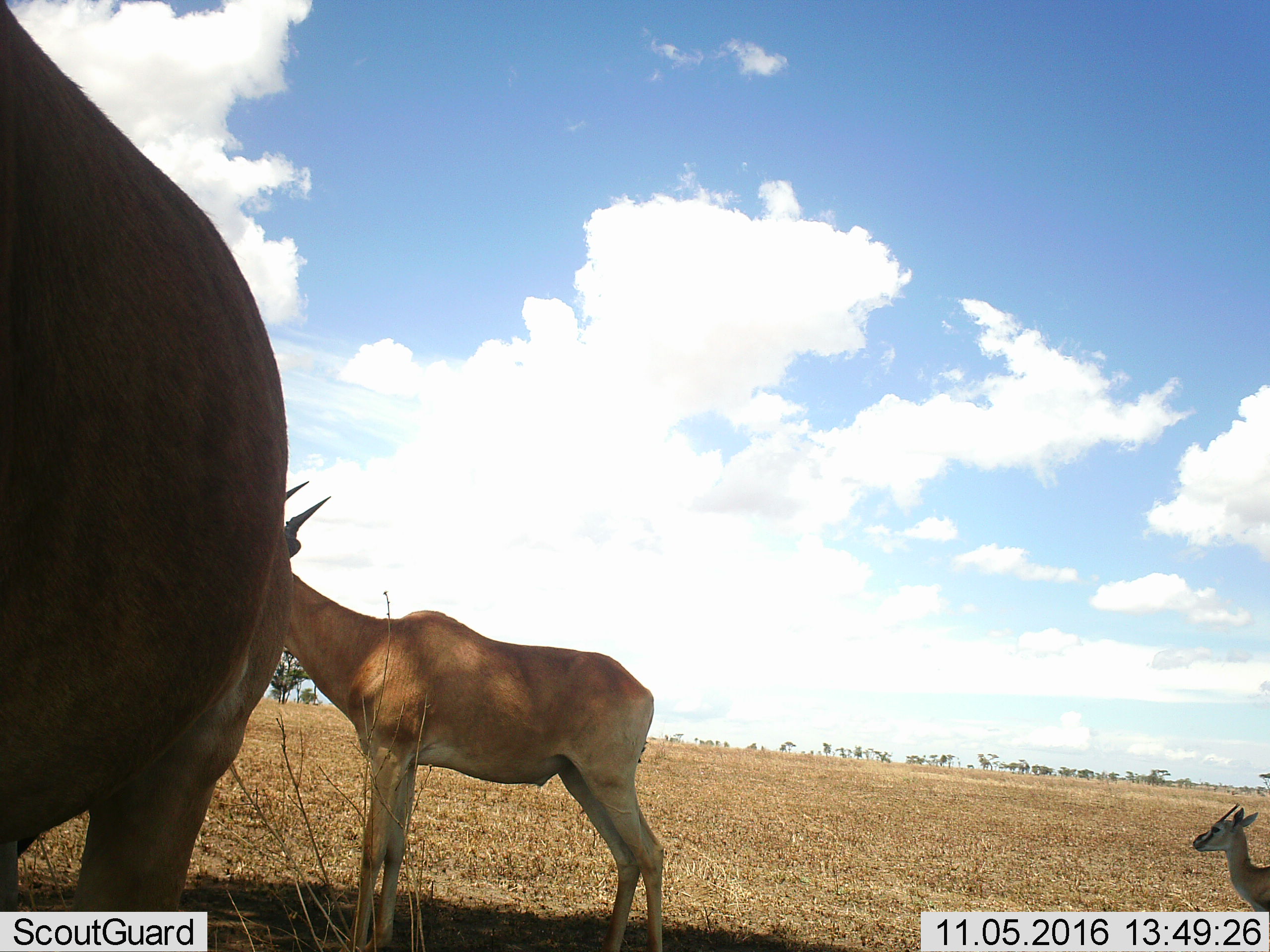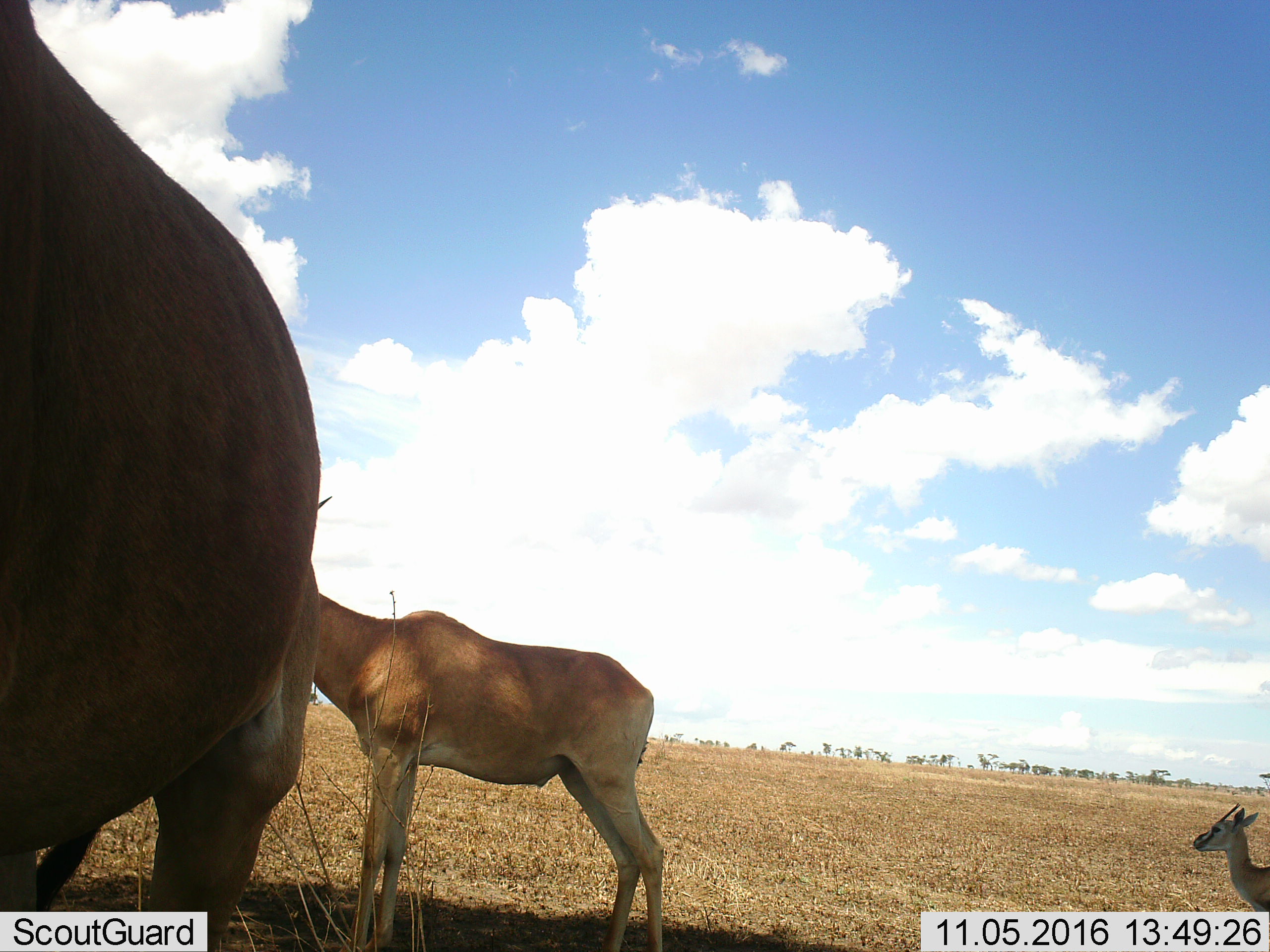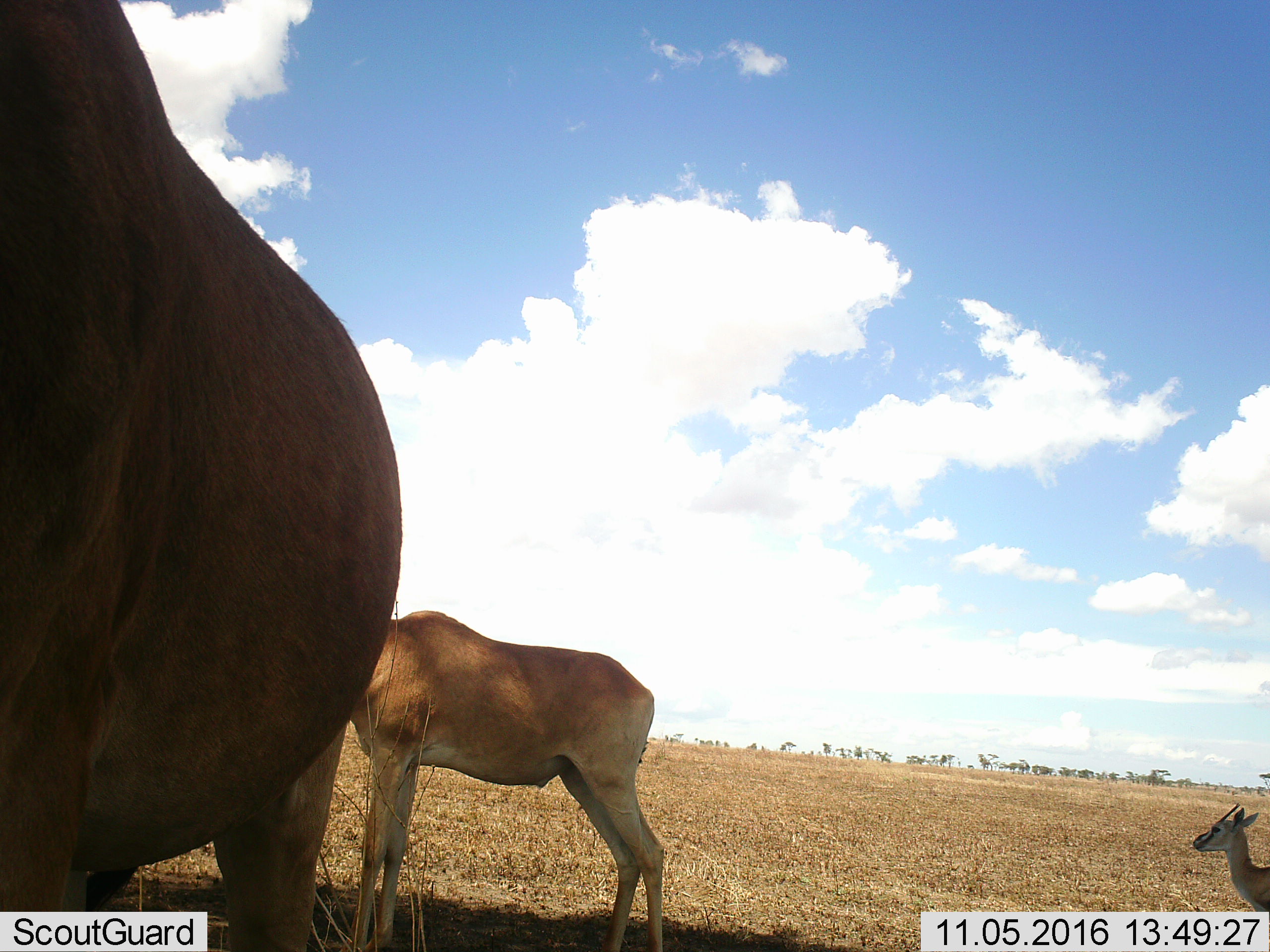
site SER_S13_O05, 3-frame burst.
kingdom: Animalia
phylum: Chordata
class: Mammalia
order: Artiodactyla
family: Bovidae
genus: Eudorcas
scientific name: Eudorcas thomsonii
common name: thomson's gazelle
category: gazellethomsons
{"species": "gazellethomsons (thomson's gazelle) (Eudorcas thomsonii)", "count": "1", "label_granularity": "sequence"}